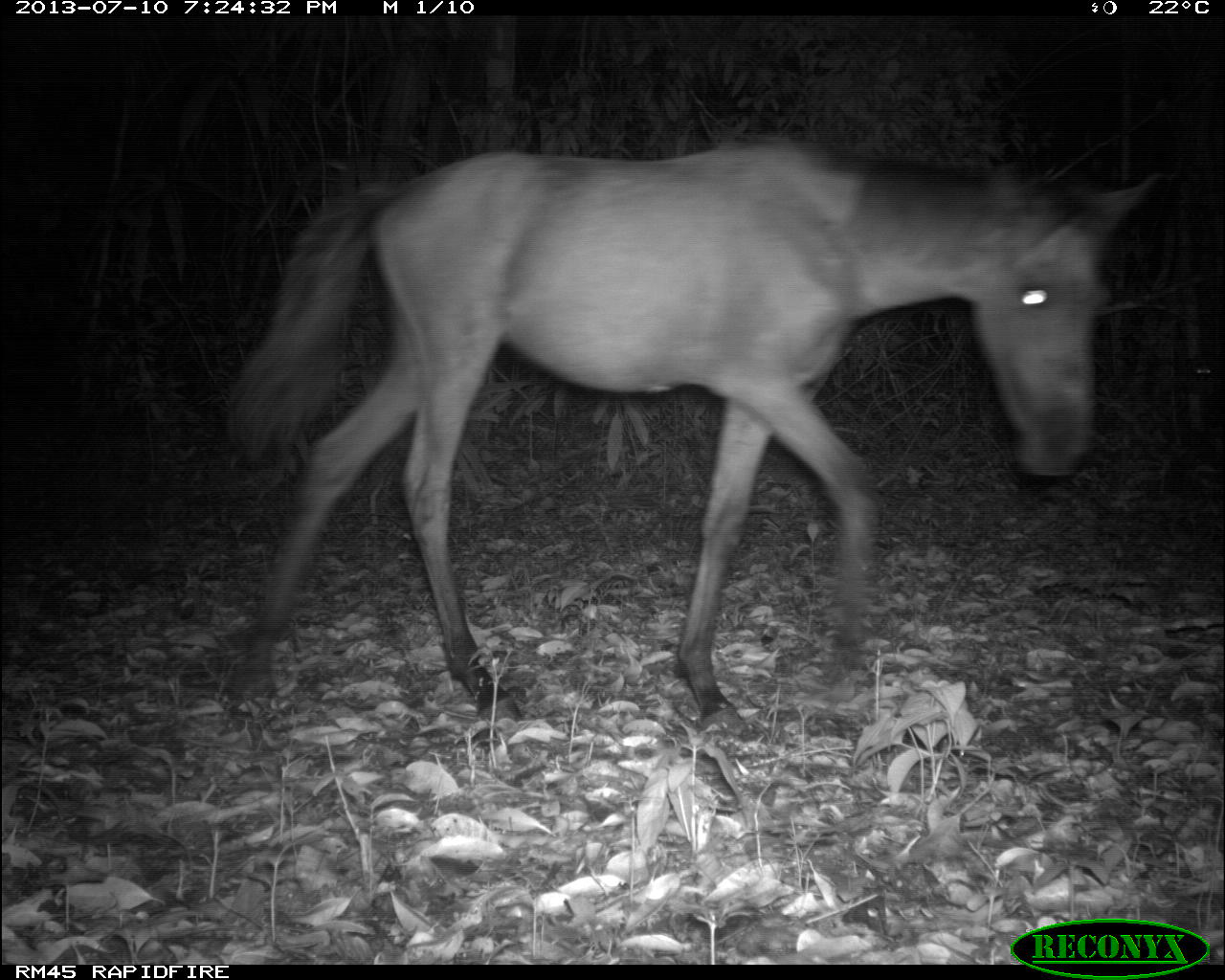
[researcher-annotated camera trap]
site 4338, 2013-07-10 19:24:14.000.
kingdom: Animalia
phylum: Chordata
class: Mammalia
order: Perissodactyla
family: Equidae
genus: Equus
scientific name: Equus ferus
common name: wild horse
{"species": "Equus ferus (wild horse)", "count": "1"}